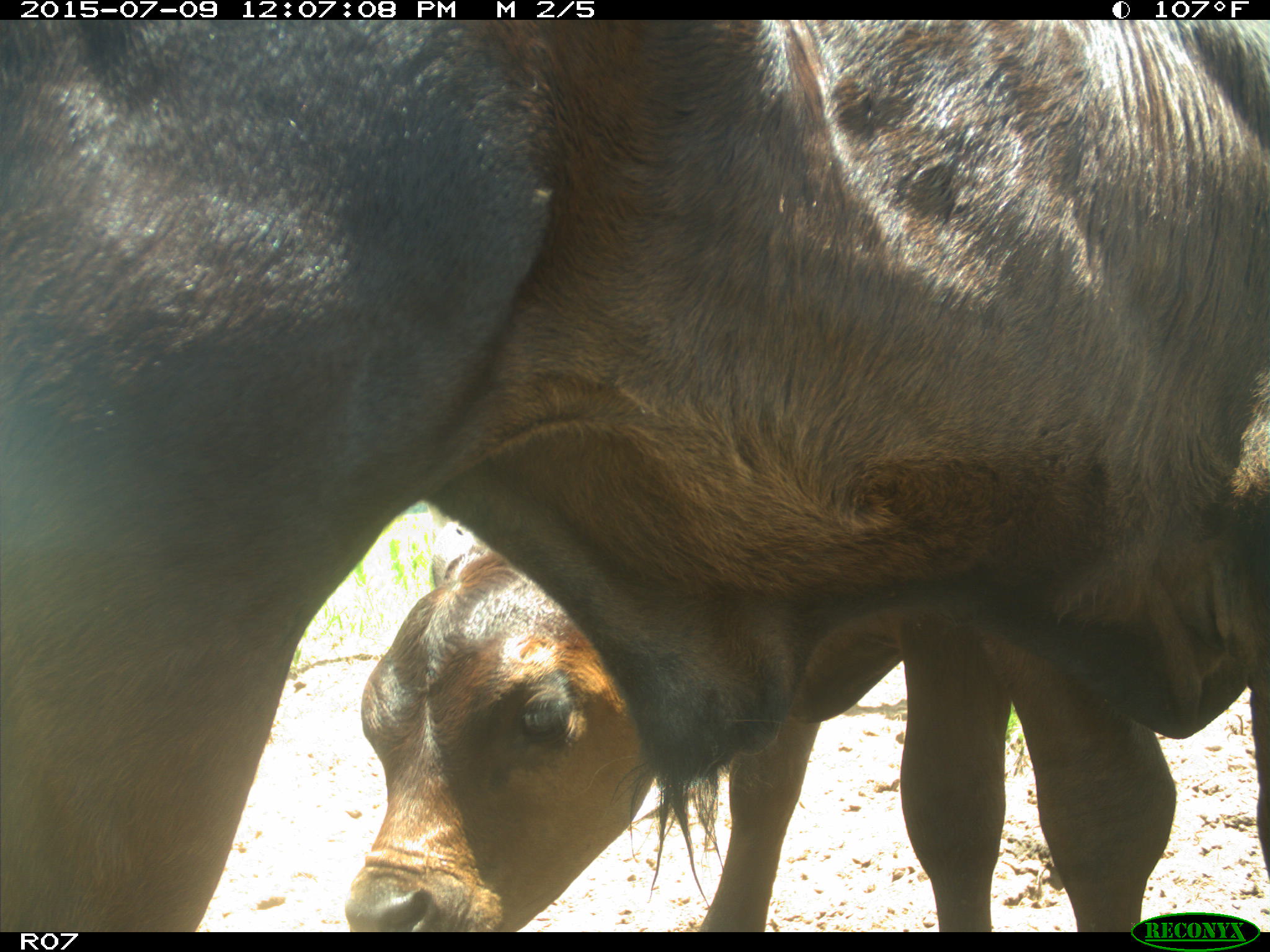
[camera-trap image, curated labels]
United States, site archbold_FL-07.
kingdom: Animalia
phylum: Chordata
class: Mammalia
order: Artiodactyla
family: Bovidae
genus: Bos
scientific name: Bos taurus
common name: domestic cow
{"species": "Bos taurus (domestic cow)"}